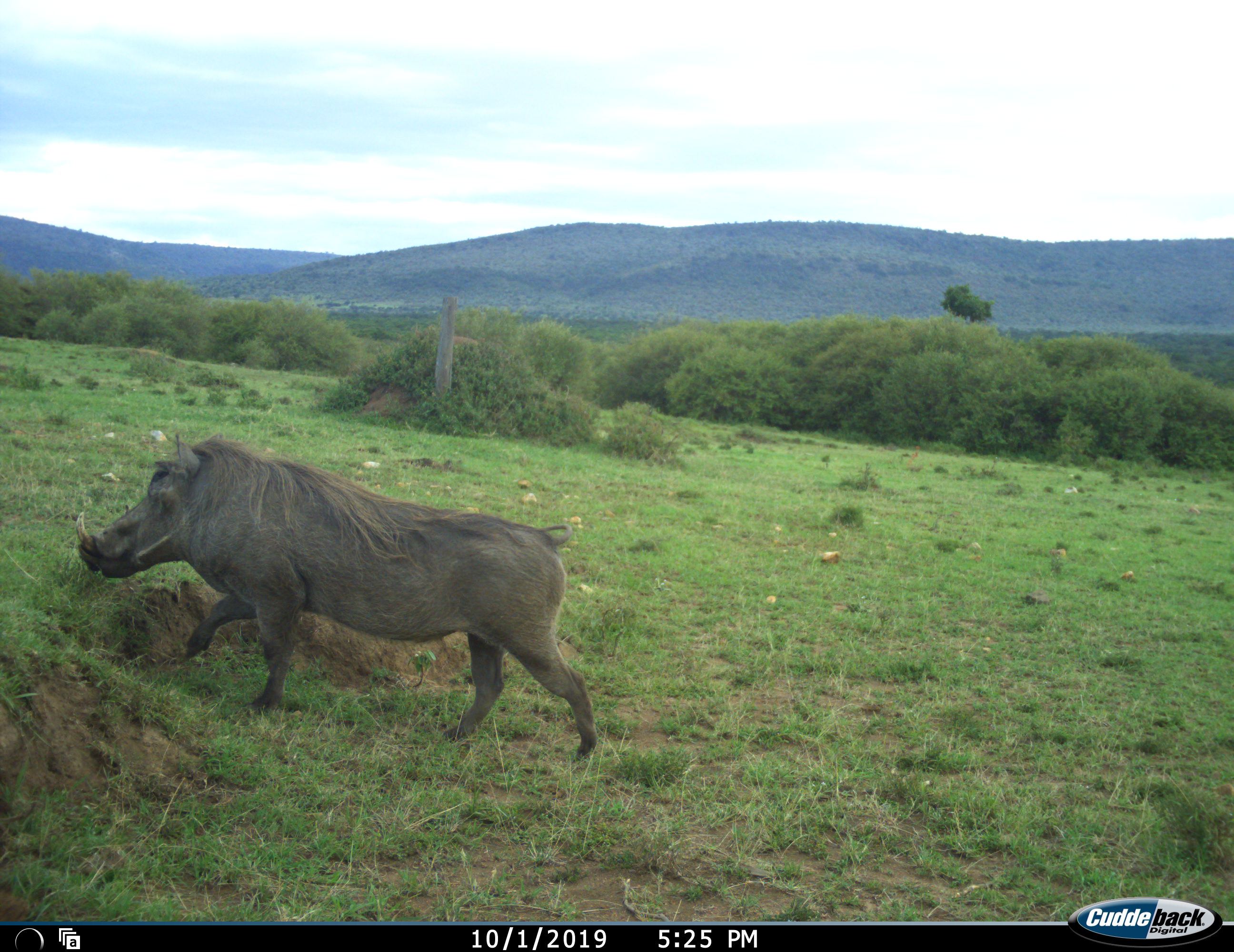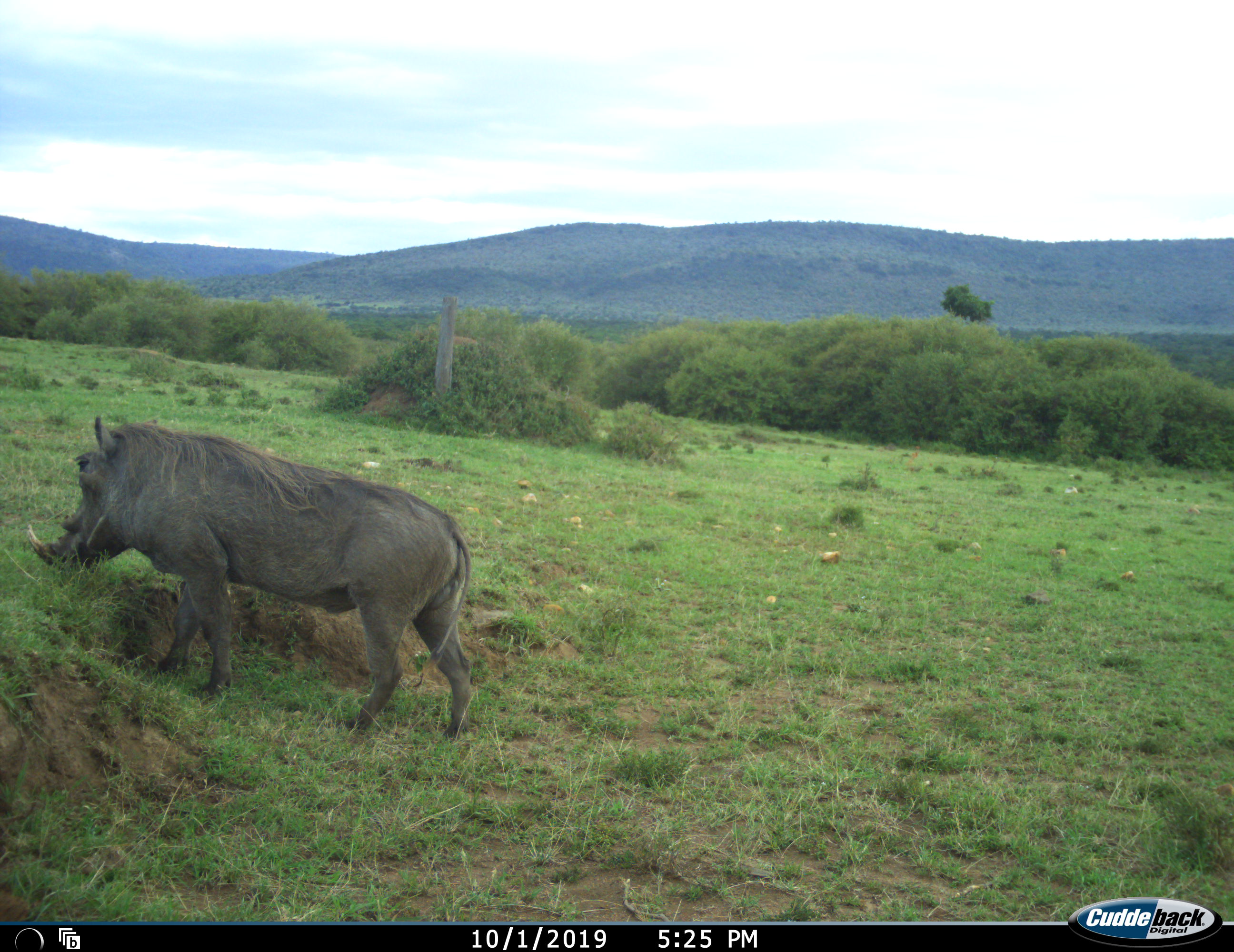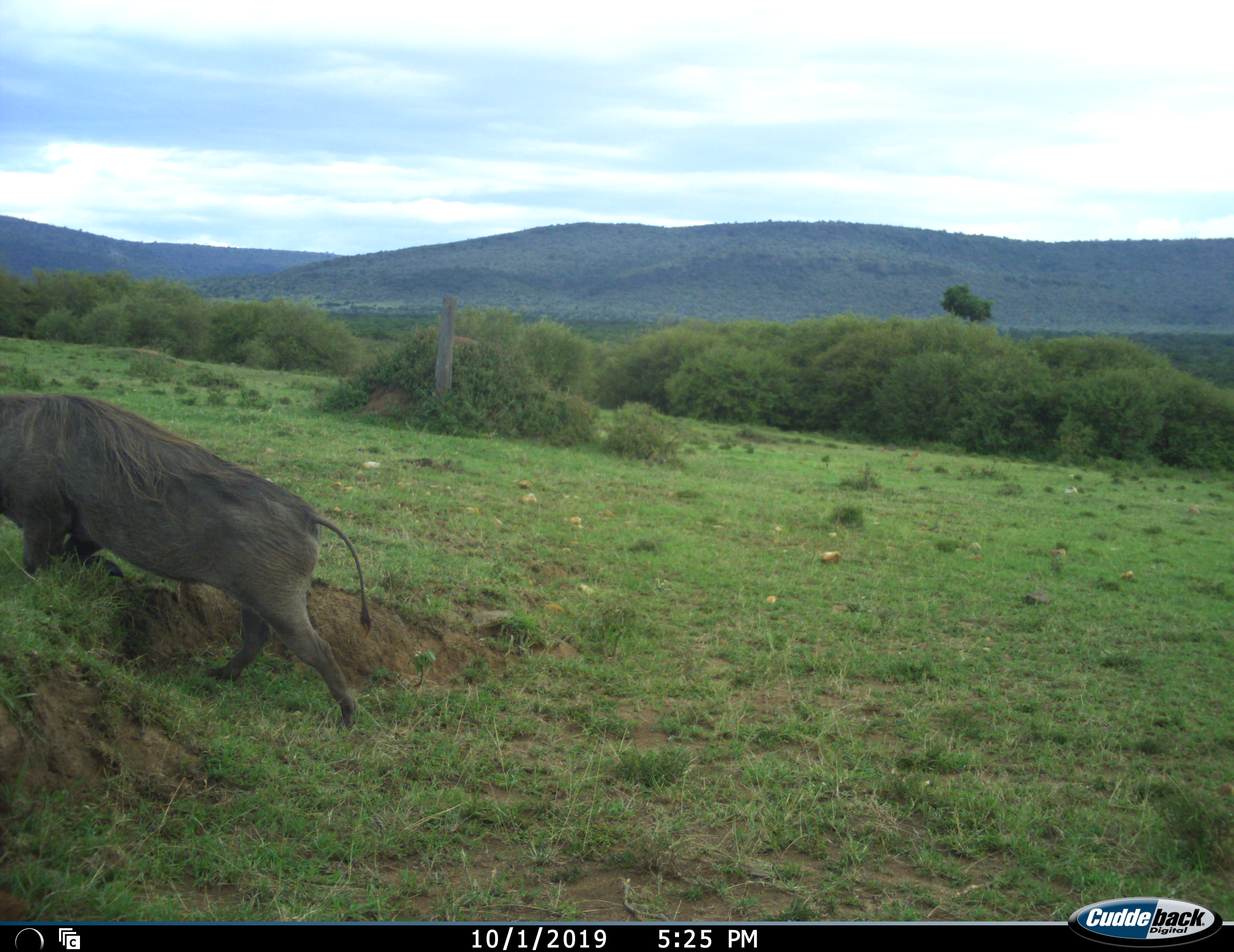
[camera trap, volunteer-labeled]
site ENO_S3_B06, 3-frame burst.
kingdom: Animalia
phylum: Chordata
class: Mammalia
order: Artiodactyla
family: Suidae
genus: Phacochoerus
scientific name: Phacochoerus africanus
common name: warthog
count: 1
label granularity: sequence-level